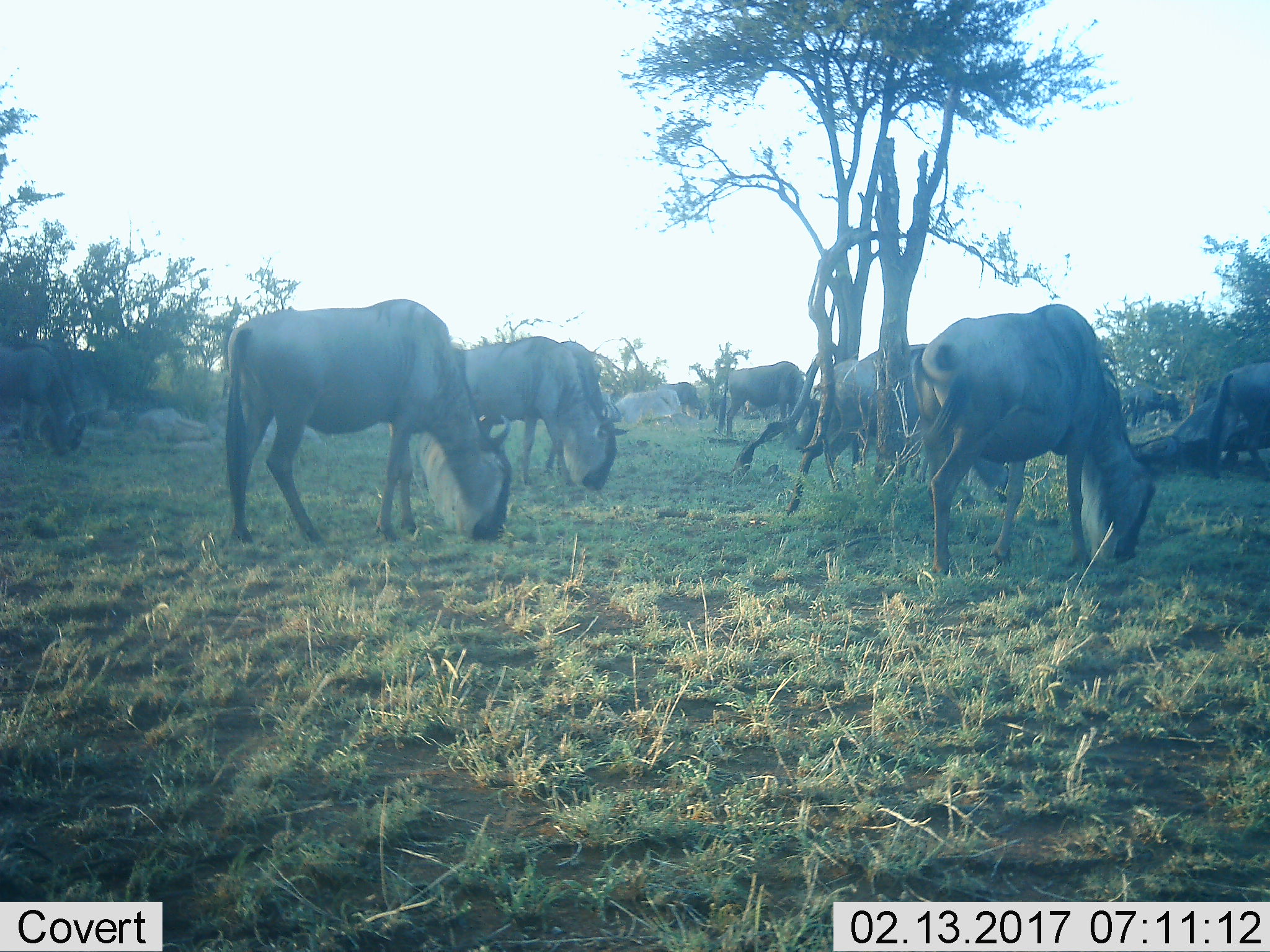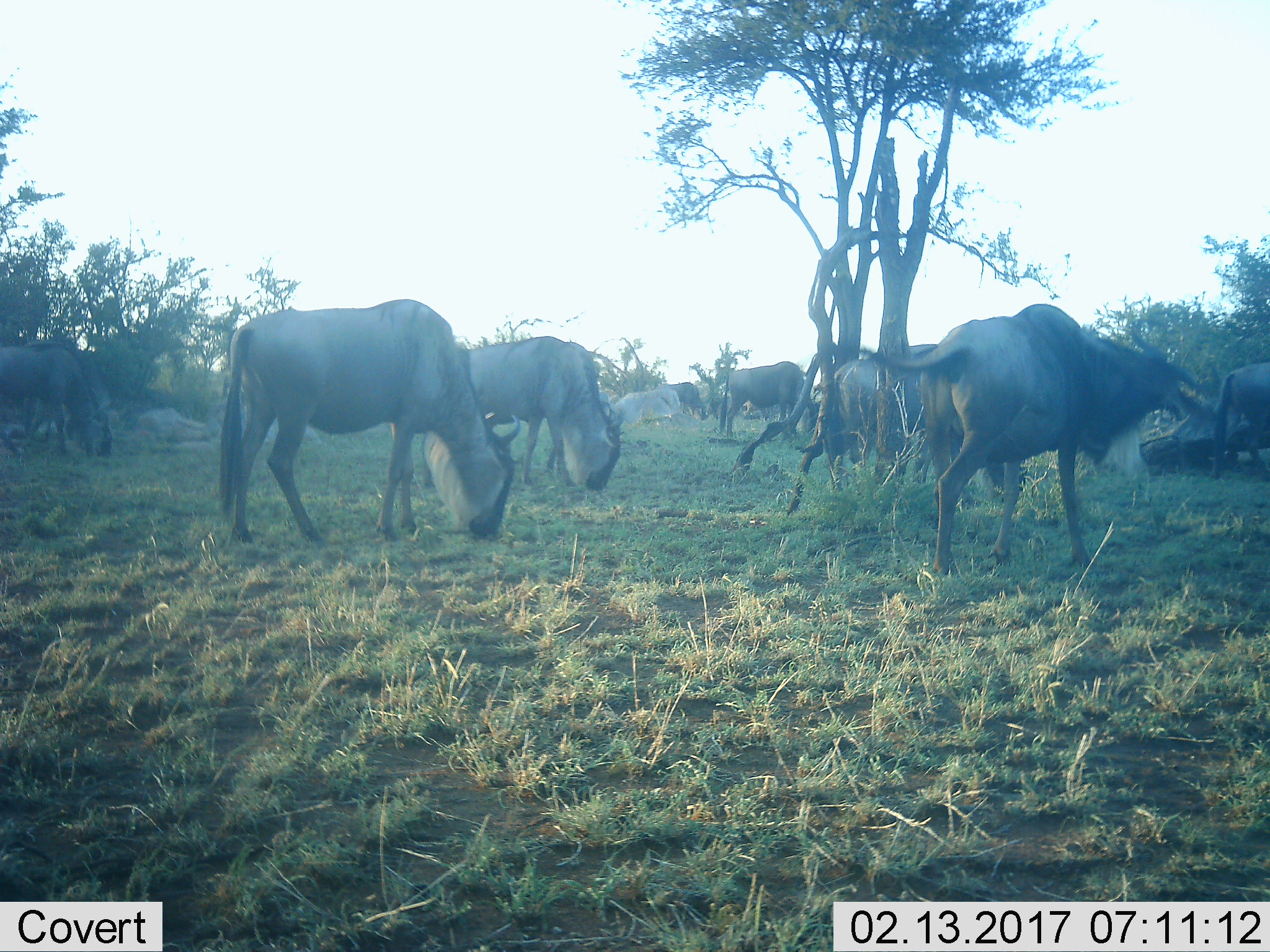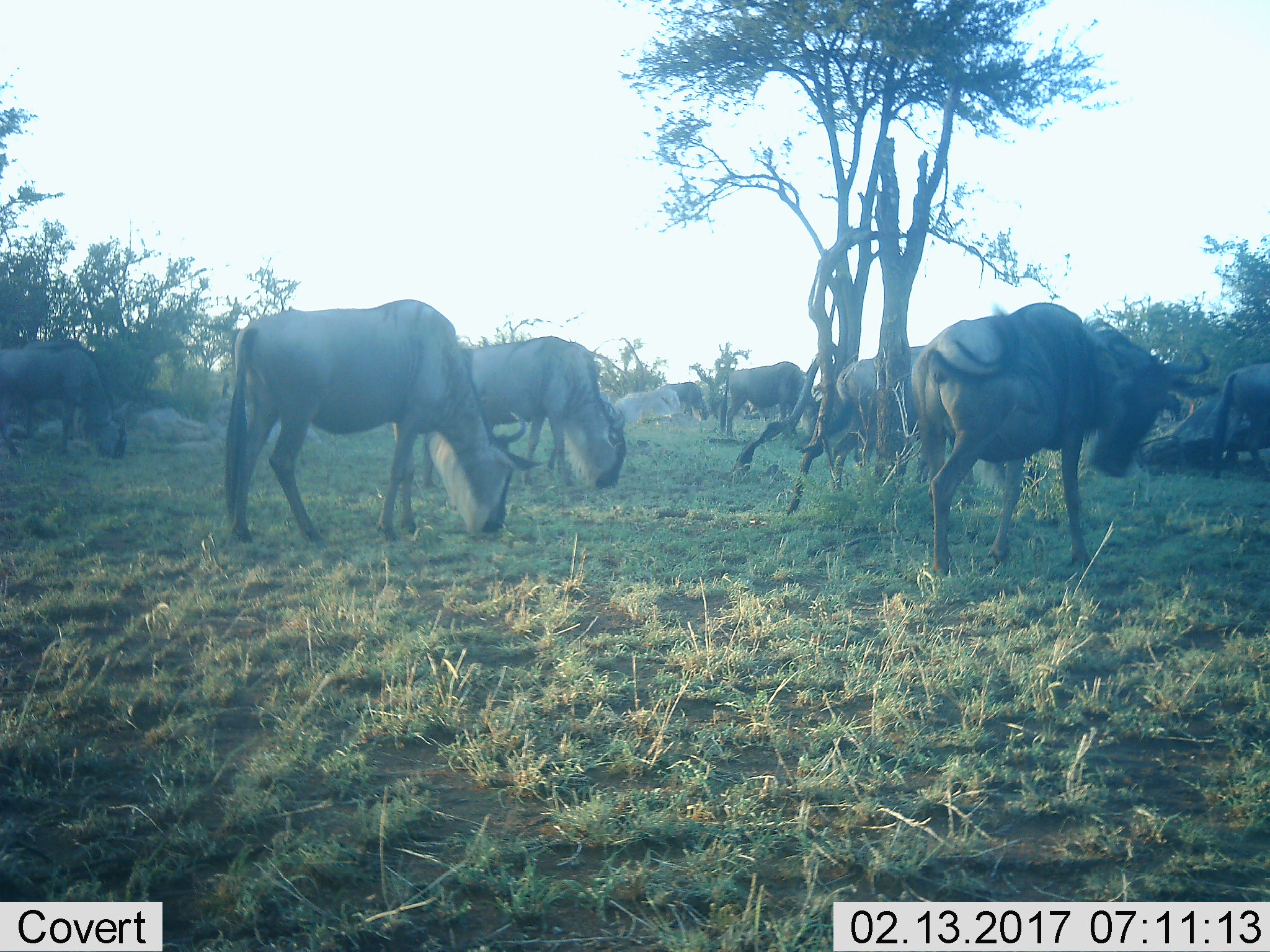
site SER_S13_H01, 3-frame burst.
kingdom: Animalia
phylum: Chordata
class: Mammalia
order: Artiodactyla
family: Bovidae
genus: Connochaetes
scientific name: Connochaetes taurinus taurinus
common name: blue wildebeest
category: wildebeestblue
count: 11-50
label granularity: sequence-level